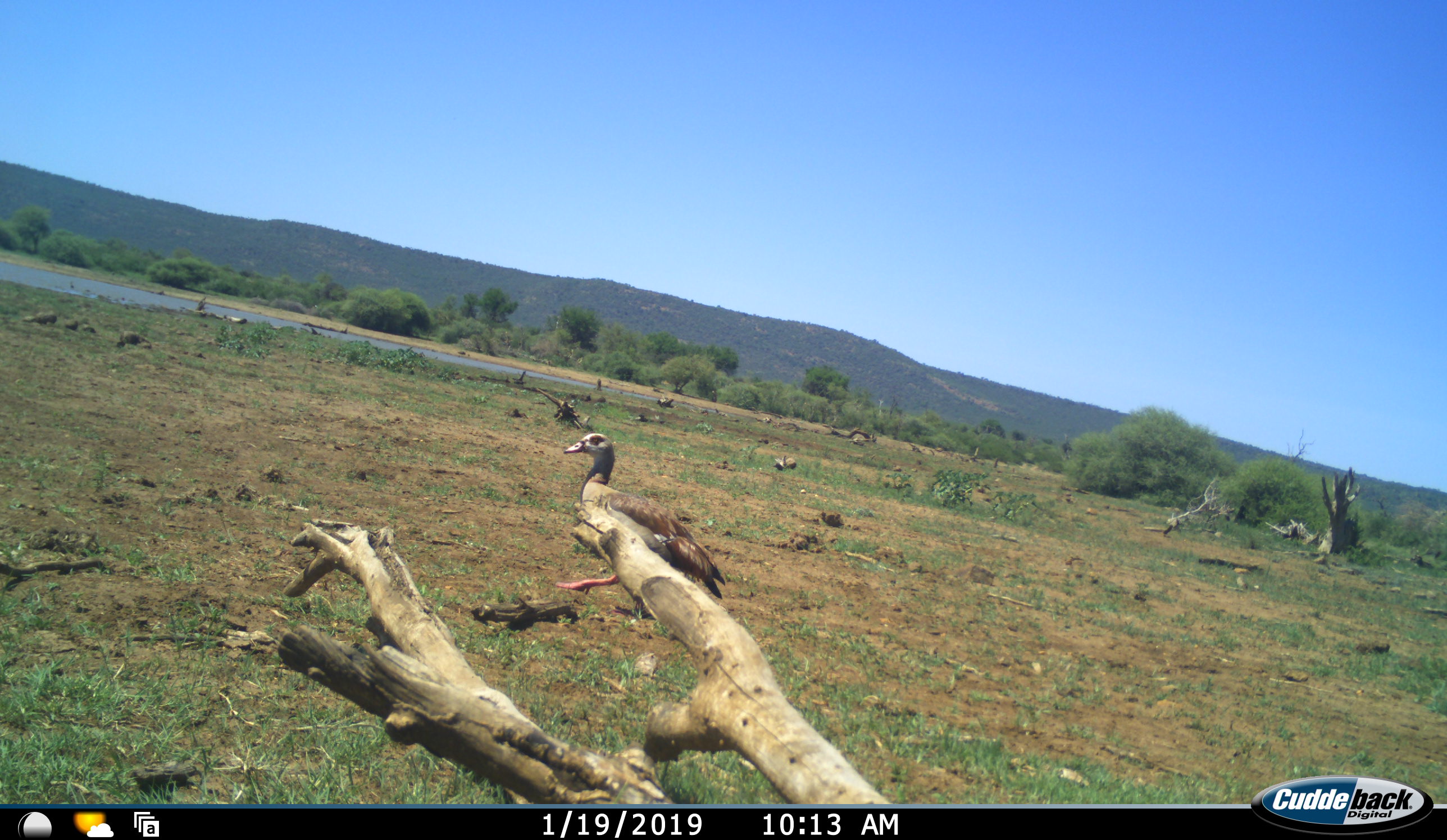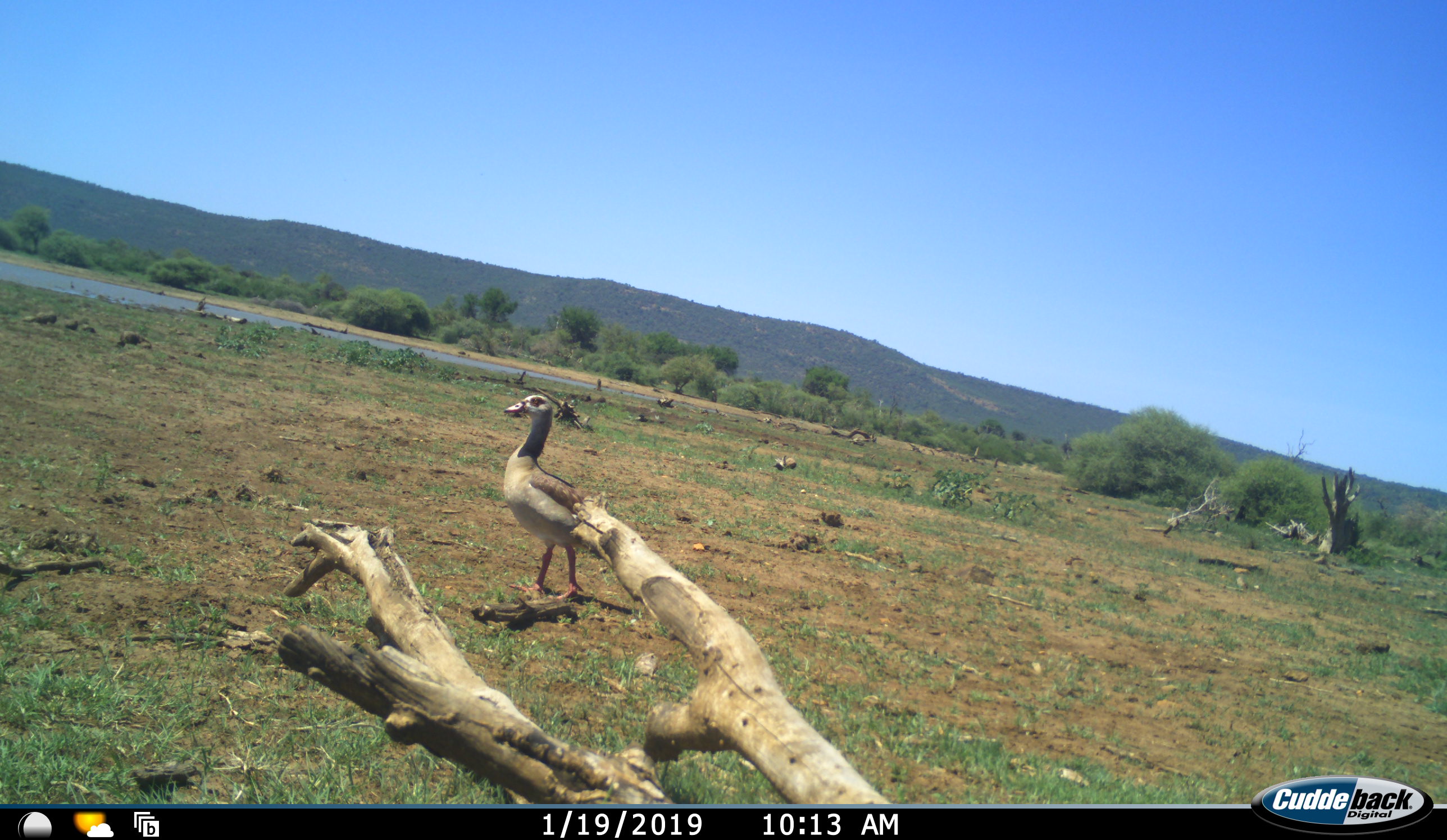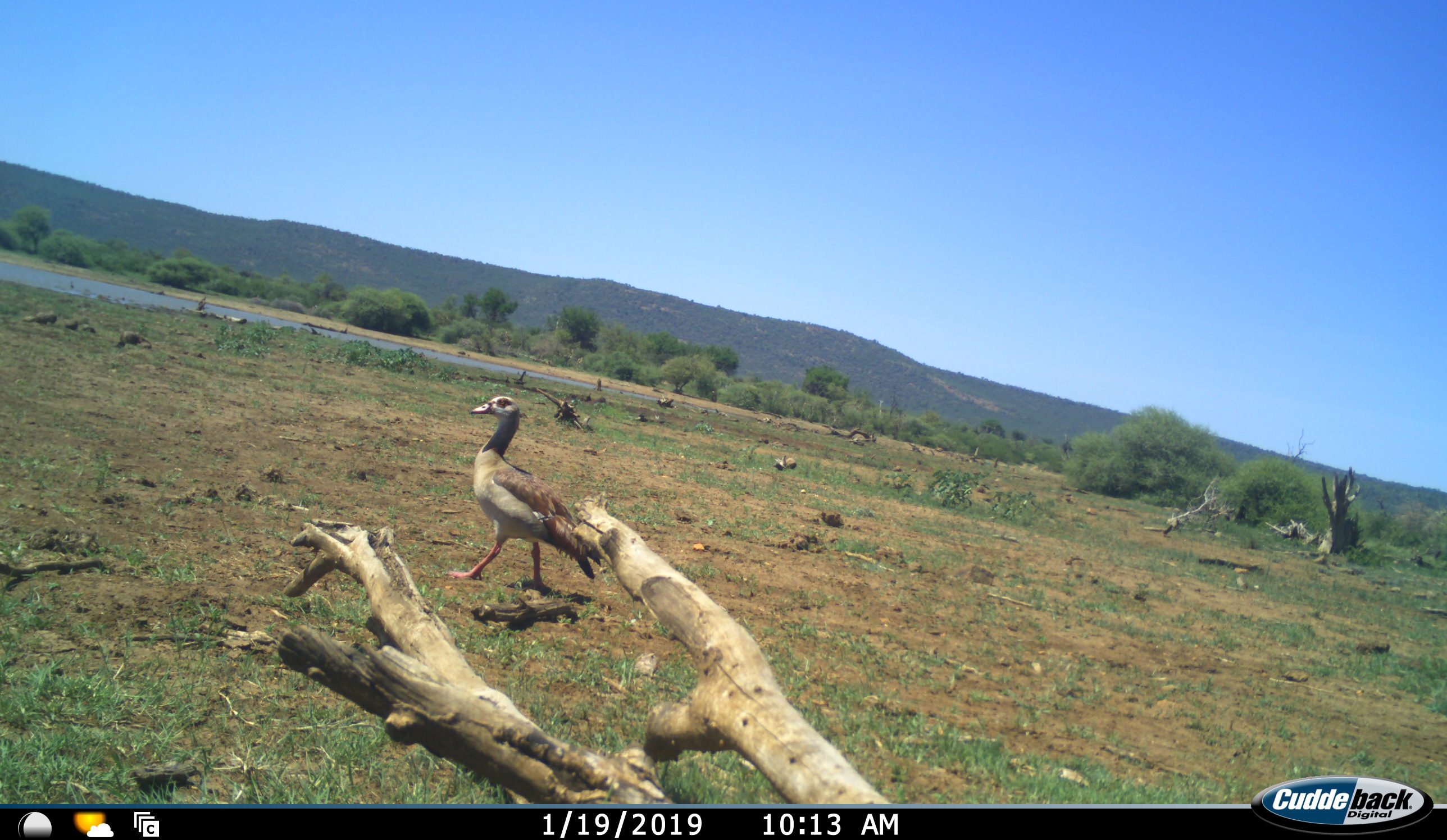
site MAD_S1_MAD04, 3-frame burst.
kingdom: Animalia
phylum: Chordata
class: Aves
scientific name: Aves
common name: bird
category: birdother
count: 1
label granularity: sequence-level